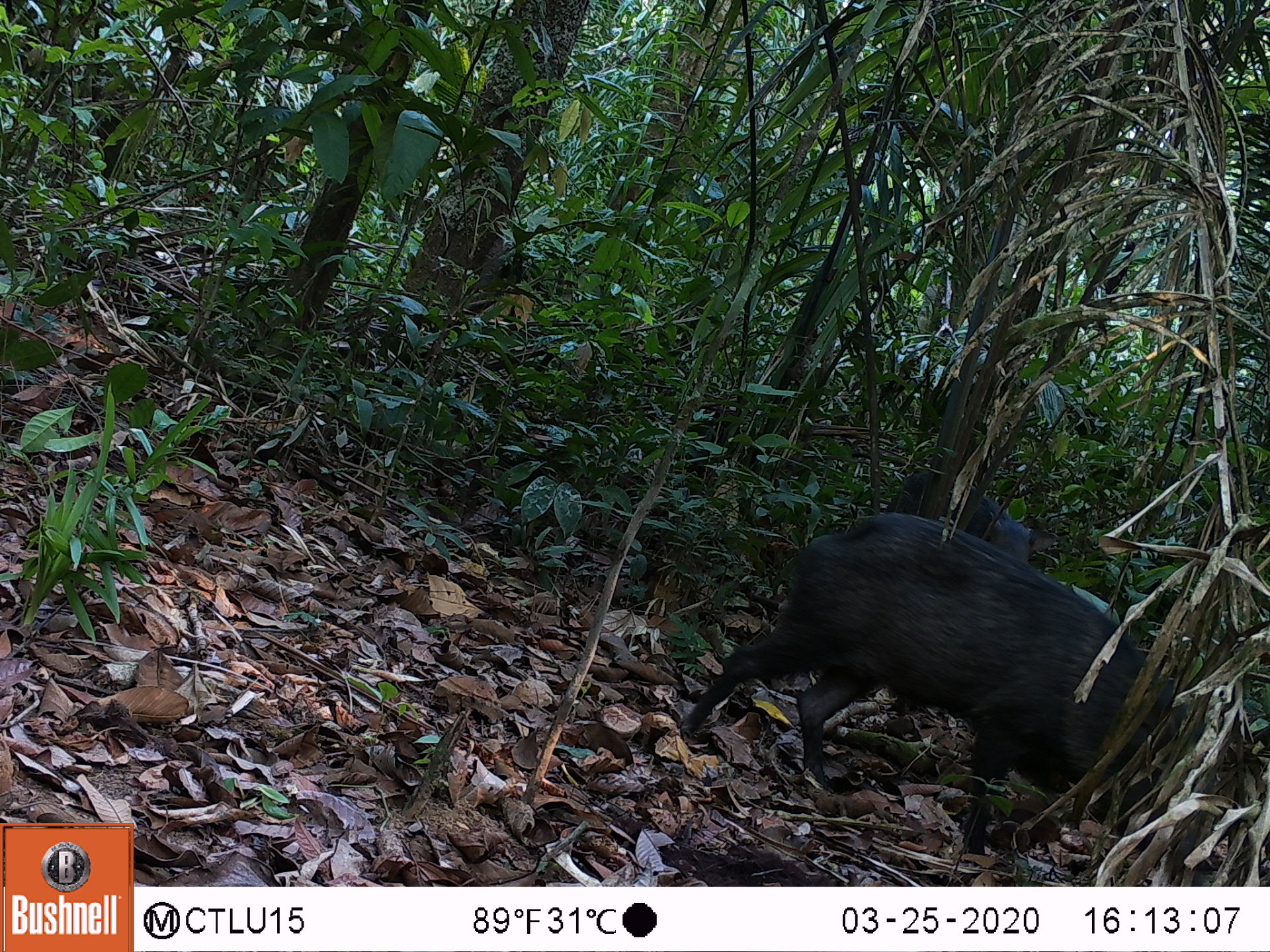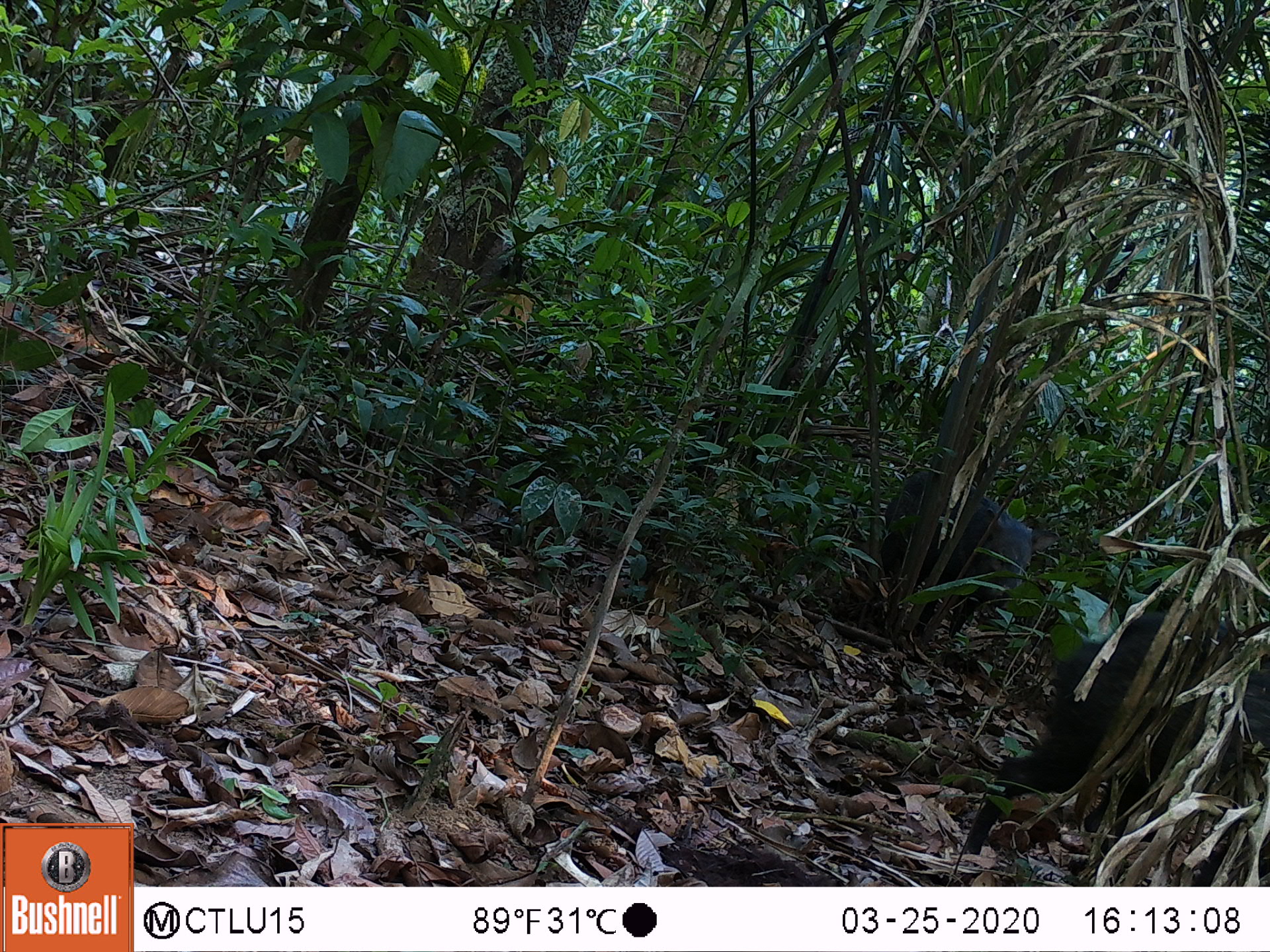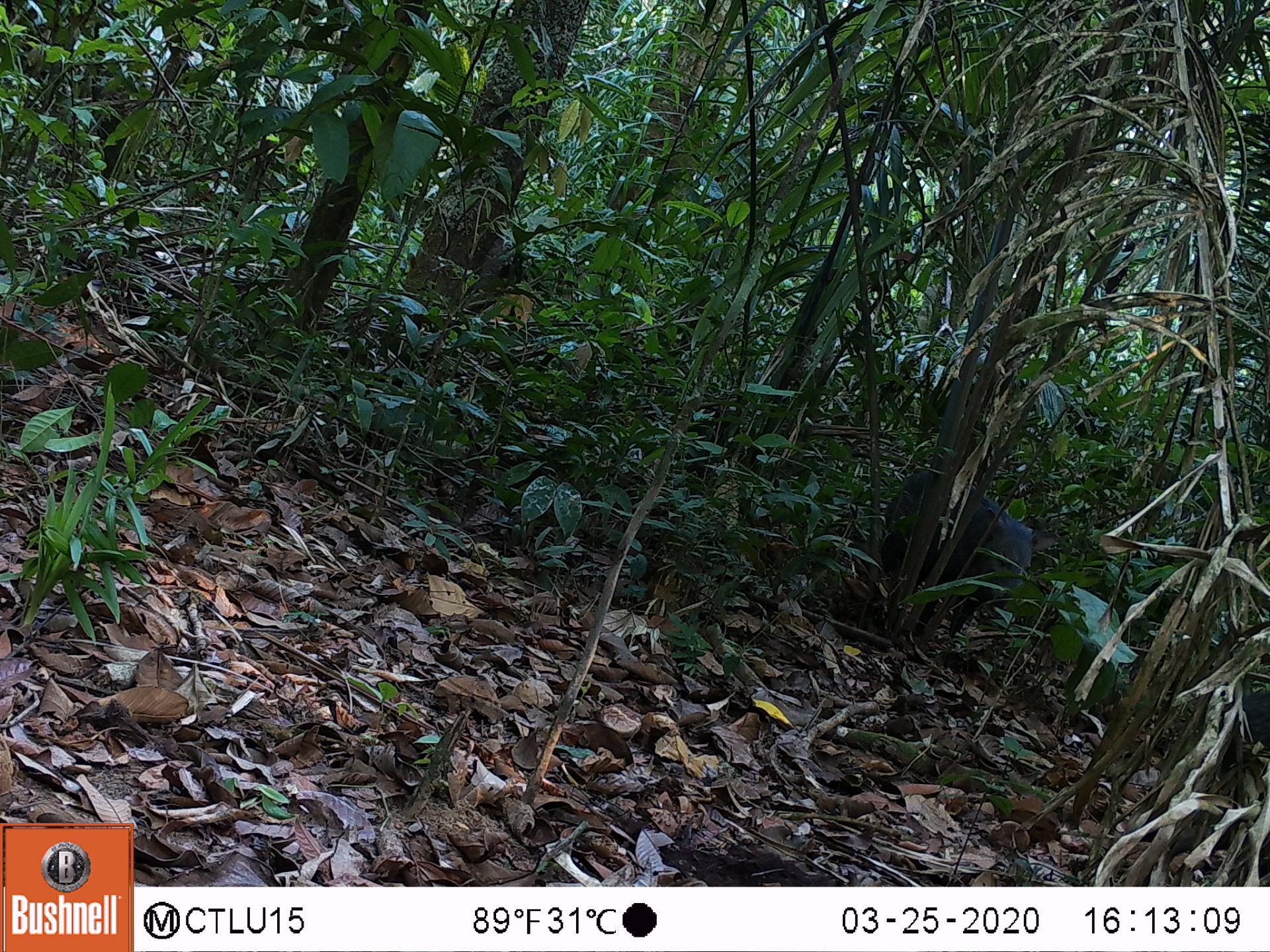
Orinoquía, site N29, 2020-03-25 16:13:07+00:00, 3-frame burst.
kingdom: Animalia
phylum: Chordata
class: Mammalia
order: Artiodactyla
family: Tayassuidae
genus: Pecari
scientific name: Pecari tajacu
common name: collared peccary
Collared peccary (Pecari tajacu).